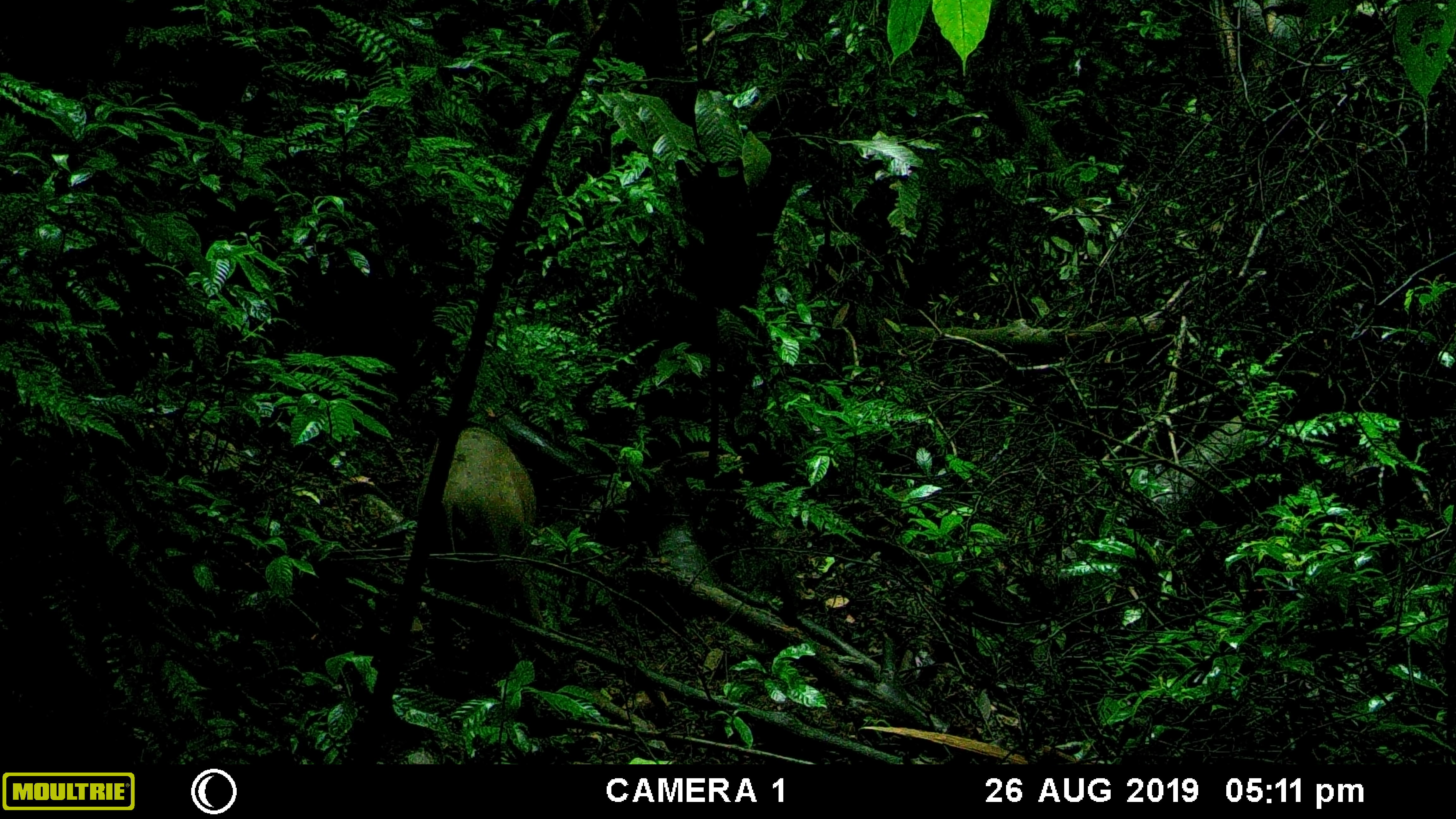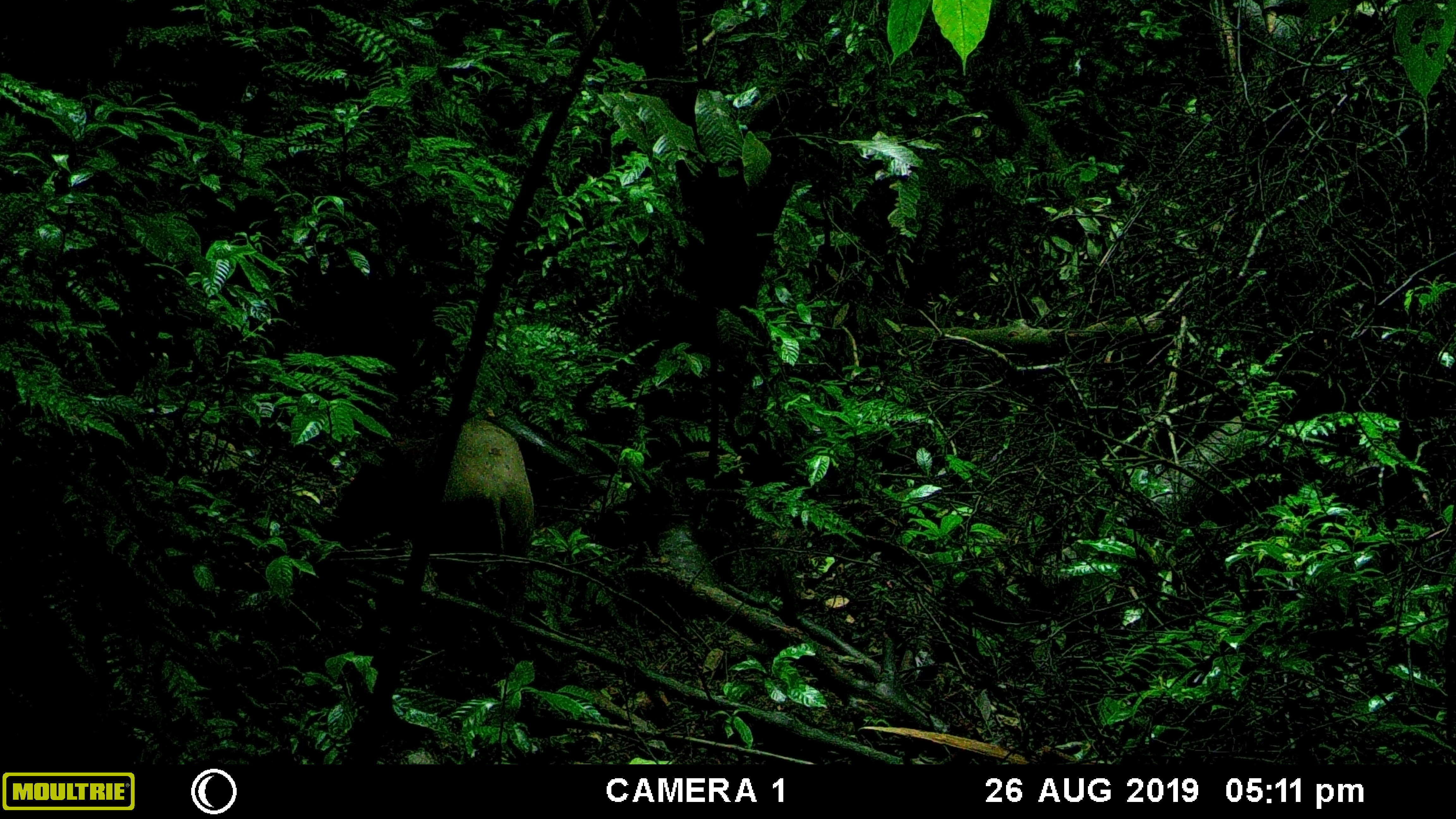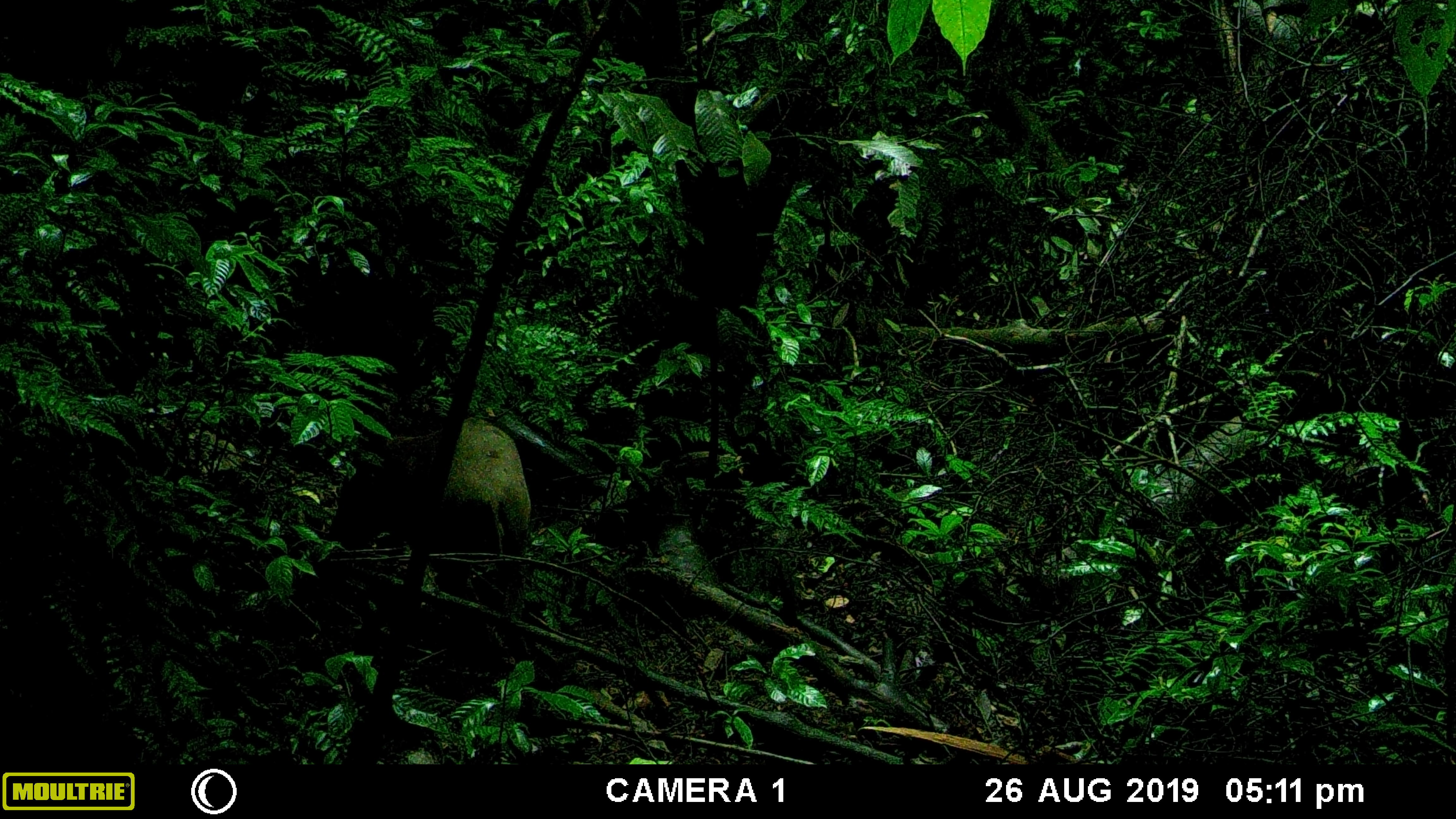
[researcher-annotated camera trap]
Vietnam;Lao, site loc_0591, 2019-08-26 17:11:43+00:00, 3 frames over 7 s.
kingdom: Animalia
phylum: Chordata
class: Mammalia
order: Artiodactyla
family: Suidae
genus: Sus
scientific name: Sus scrofa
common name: eurasian wild pig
Eurasian wild pig (Sus scrofa). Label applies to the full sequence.